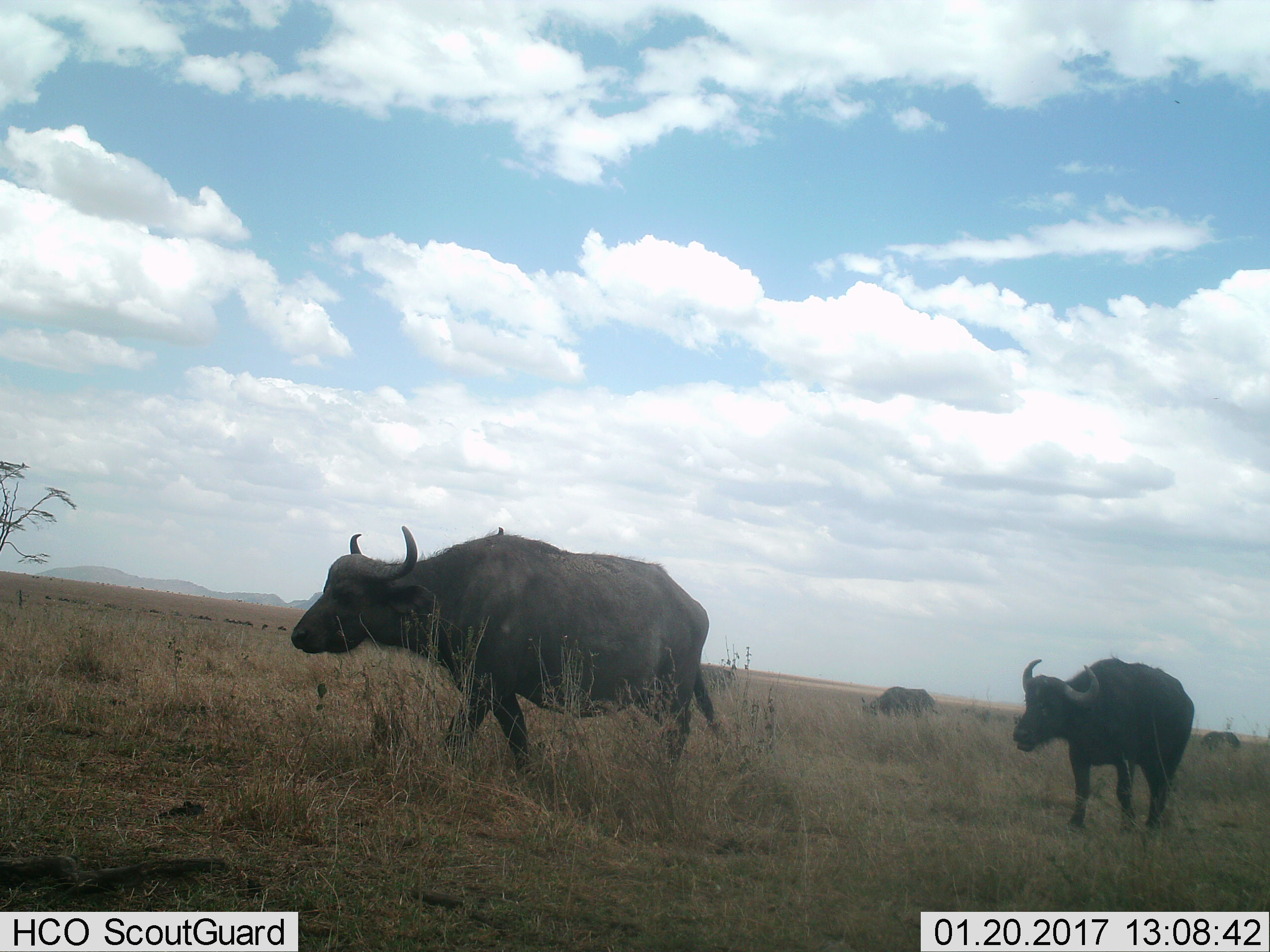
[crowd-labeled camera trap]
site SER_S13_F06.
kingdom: Animalia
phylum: Chordata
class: Mammalia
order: Artiodactyla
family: Bovidae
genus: Syncerus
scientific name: Syncerus caffer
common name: african buffalo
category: buffalo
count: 4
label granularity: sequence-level